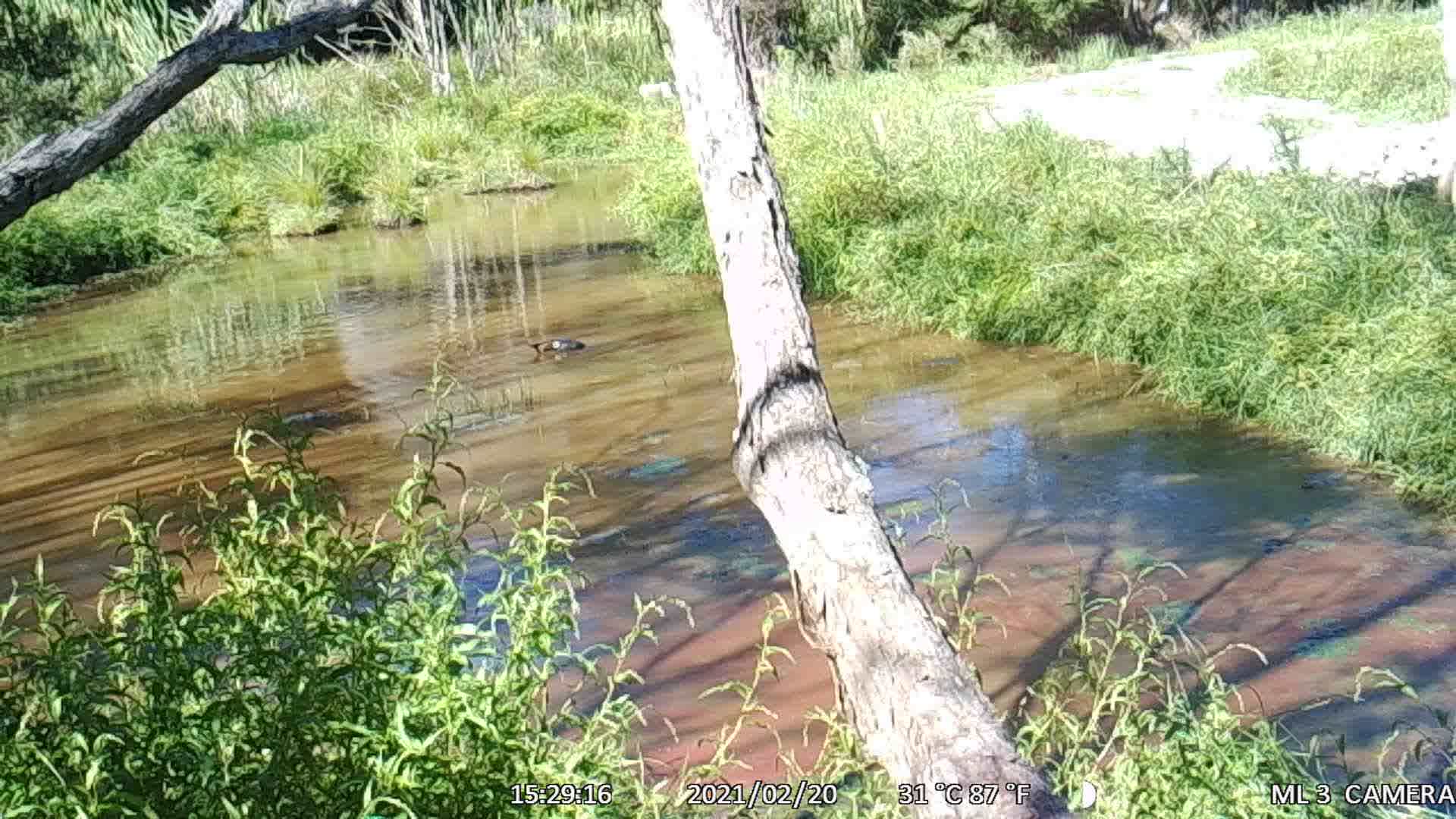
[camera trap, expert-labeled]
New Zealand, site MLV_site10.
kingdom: Animalia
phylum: Chordata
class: Aves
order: Anseriformes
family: Anatidae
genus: Anas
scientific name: Anas platyrhynchos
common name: mallard